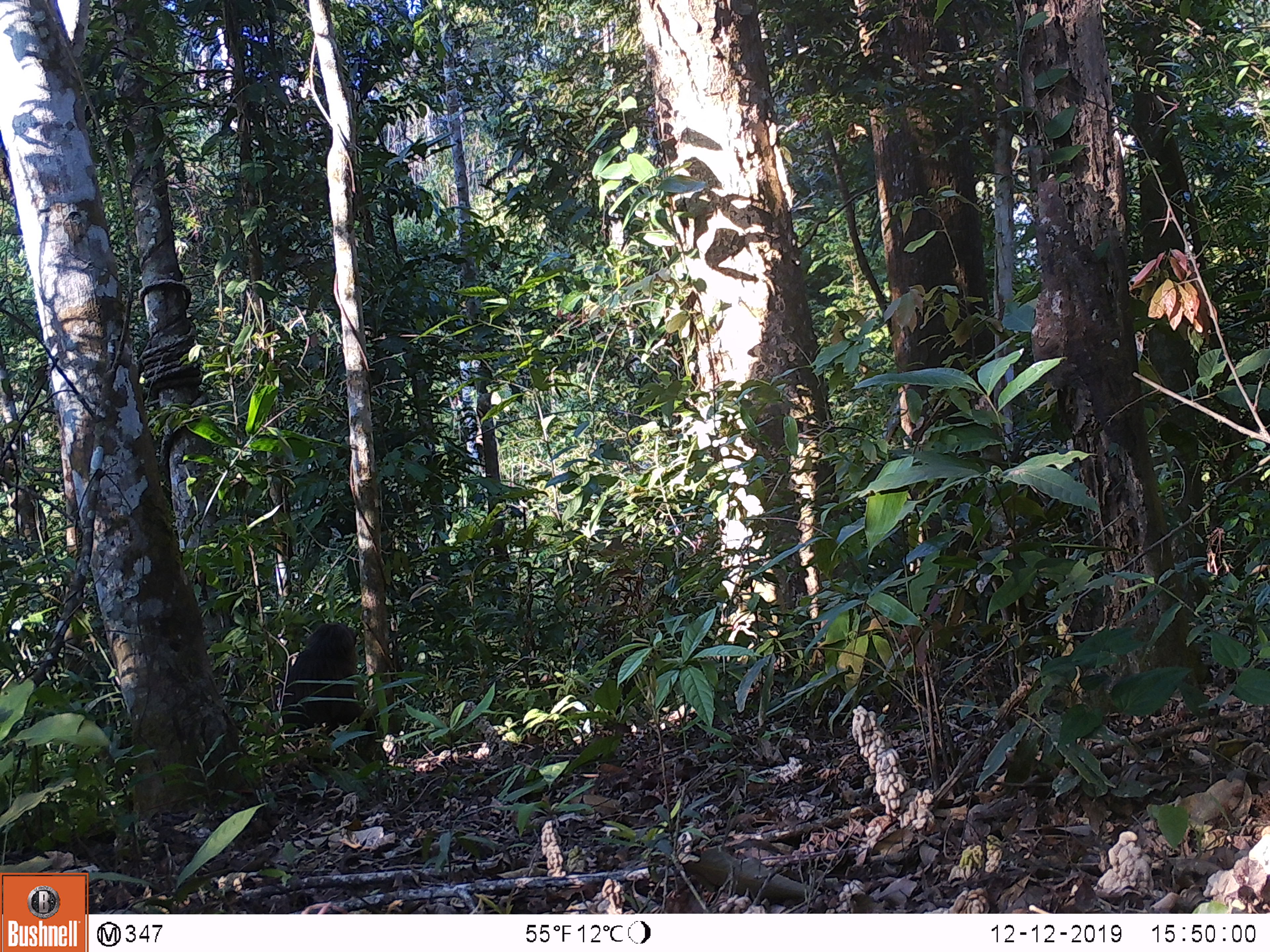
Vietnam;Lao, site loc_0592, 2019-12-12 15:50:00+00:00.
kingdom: Animalia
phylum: Chordata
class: Mammalia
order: Primates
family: Cercopithecidae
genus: Macaca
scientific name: Macaca arctoides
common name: stump-tailed macaque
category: stump tailed macaque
Stump tailed macaque (stump-tailed macaque) (Macaca arctoides). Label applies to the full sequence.